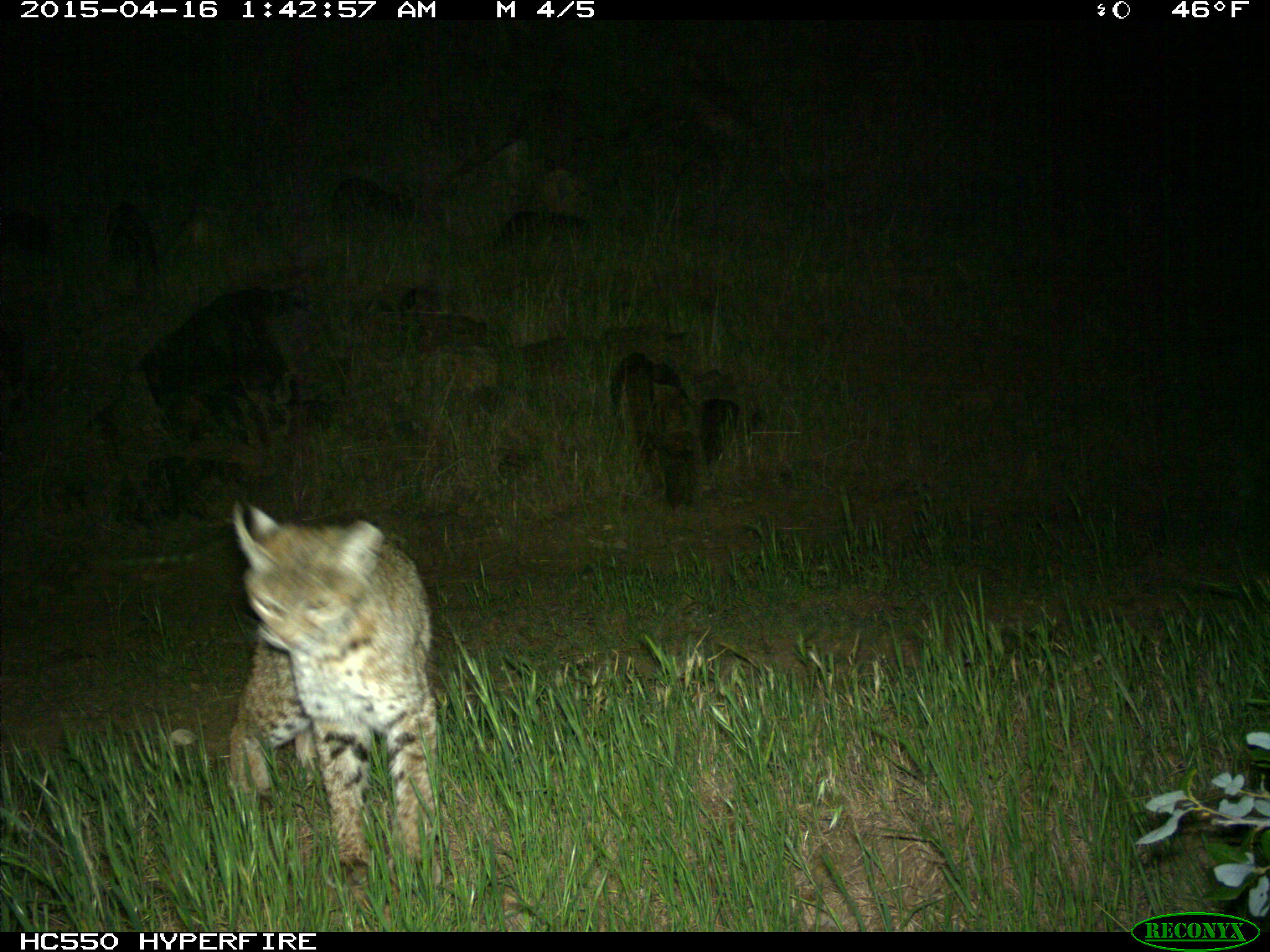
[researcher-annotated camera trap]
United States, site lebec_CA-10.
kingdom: Animalia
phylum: Chordata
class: Mammalia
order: Carnivora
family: Felidae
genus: Lynx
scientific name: Lynx rufus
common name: bobcat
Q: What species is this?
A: Lynx rufus (bobcat).